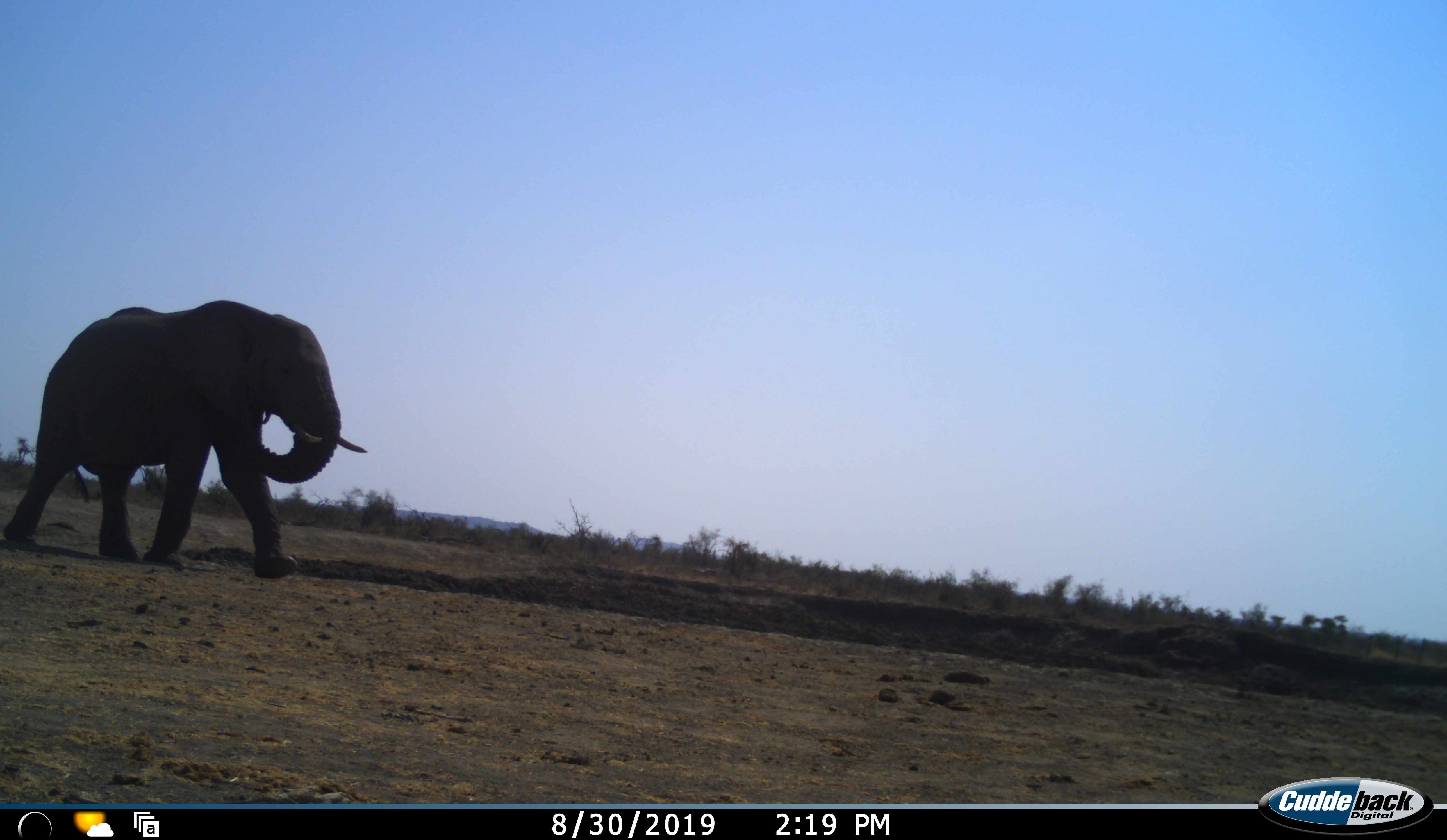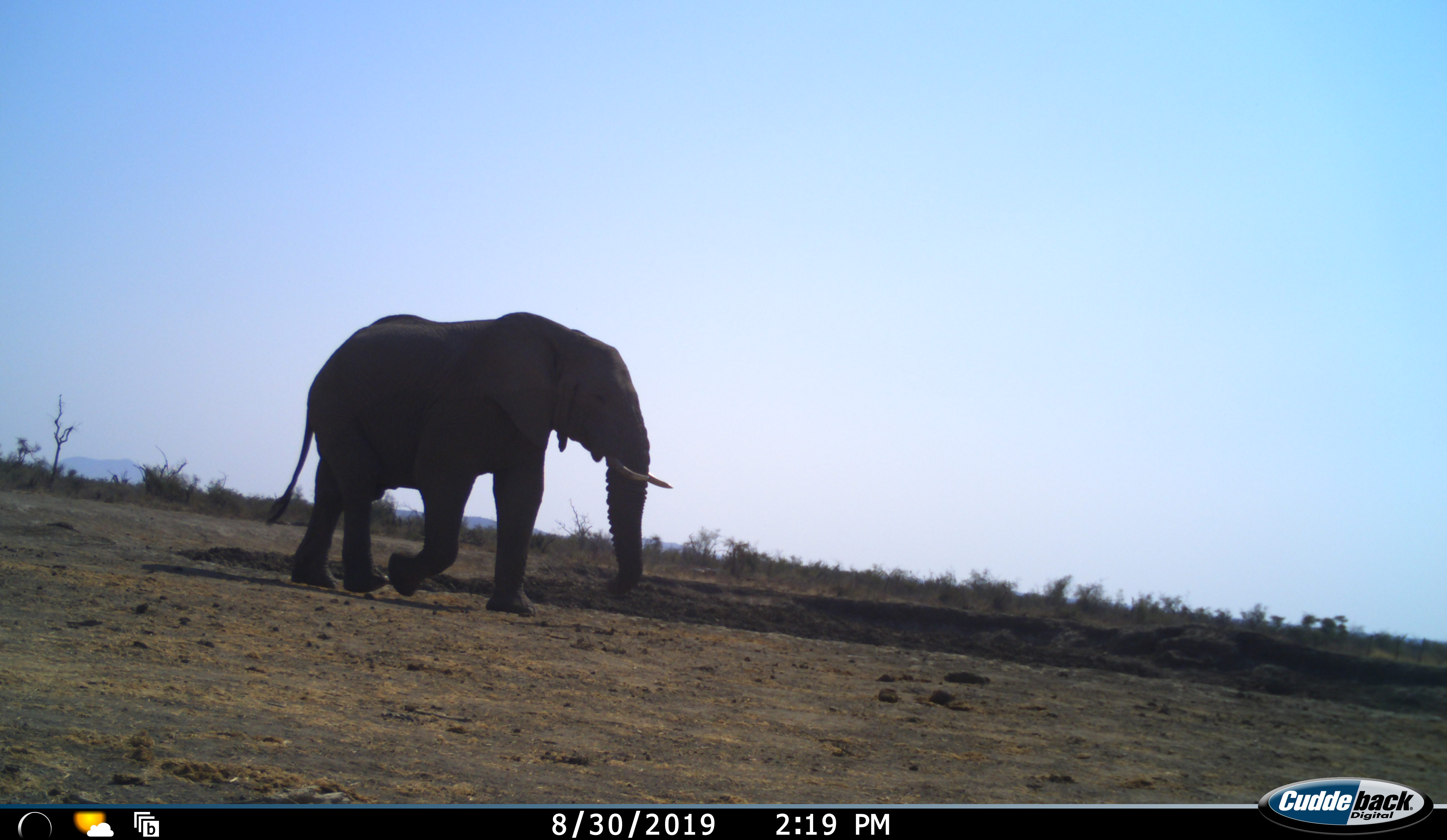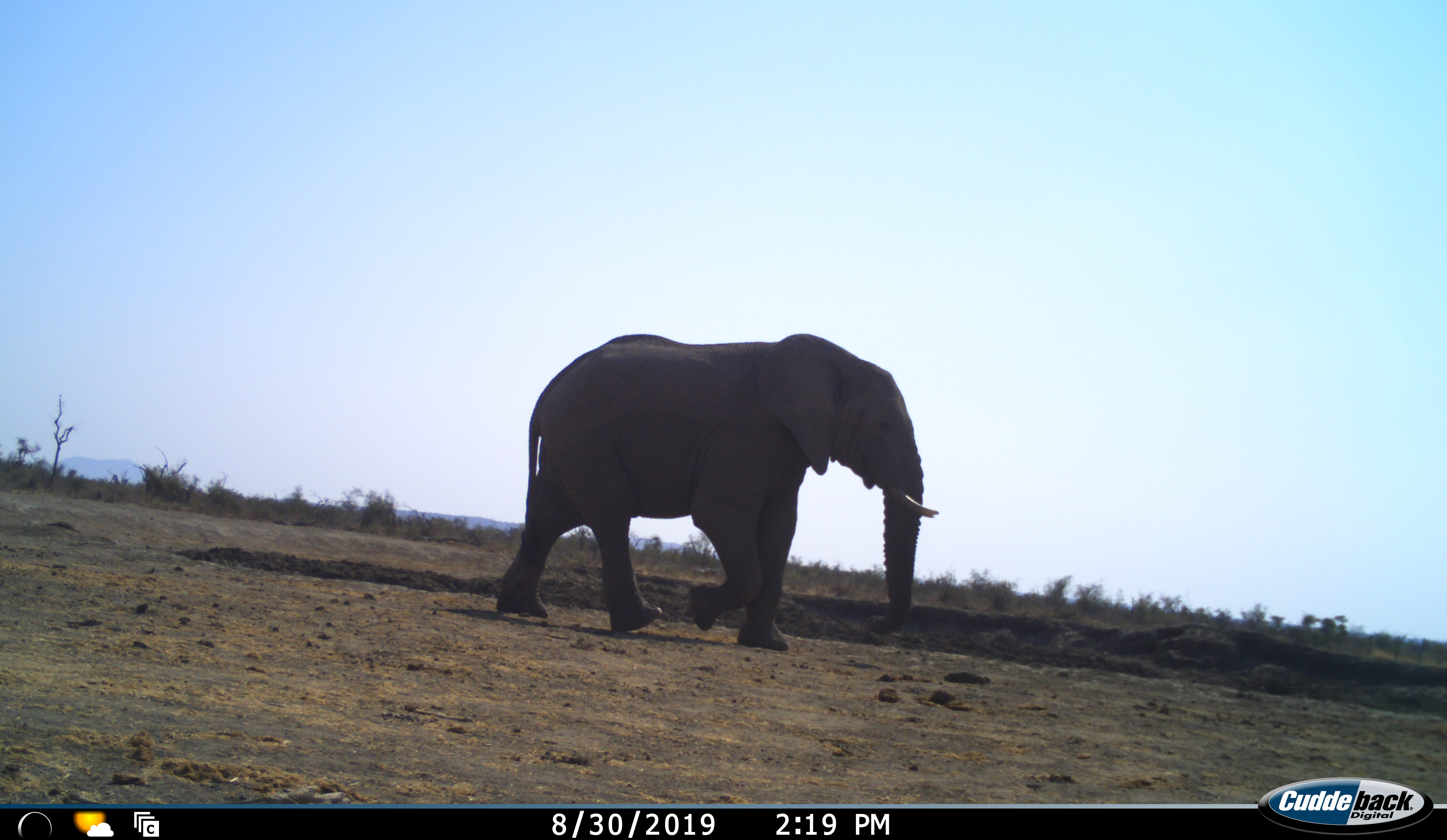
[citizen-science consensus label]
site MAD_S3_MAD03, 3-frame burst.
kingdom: Animalia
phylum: Chordata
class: Mammalia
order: Proboscidea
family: Elephantidae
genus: Loxodonta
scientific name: Loxodonta africana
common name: african bush elephant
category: elephant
Elephant (african bush elephant) (Loxodonta africana), count 1. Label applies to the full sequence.